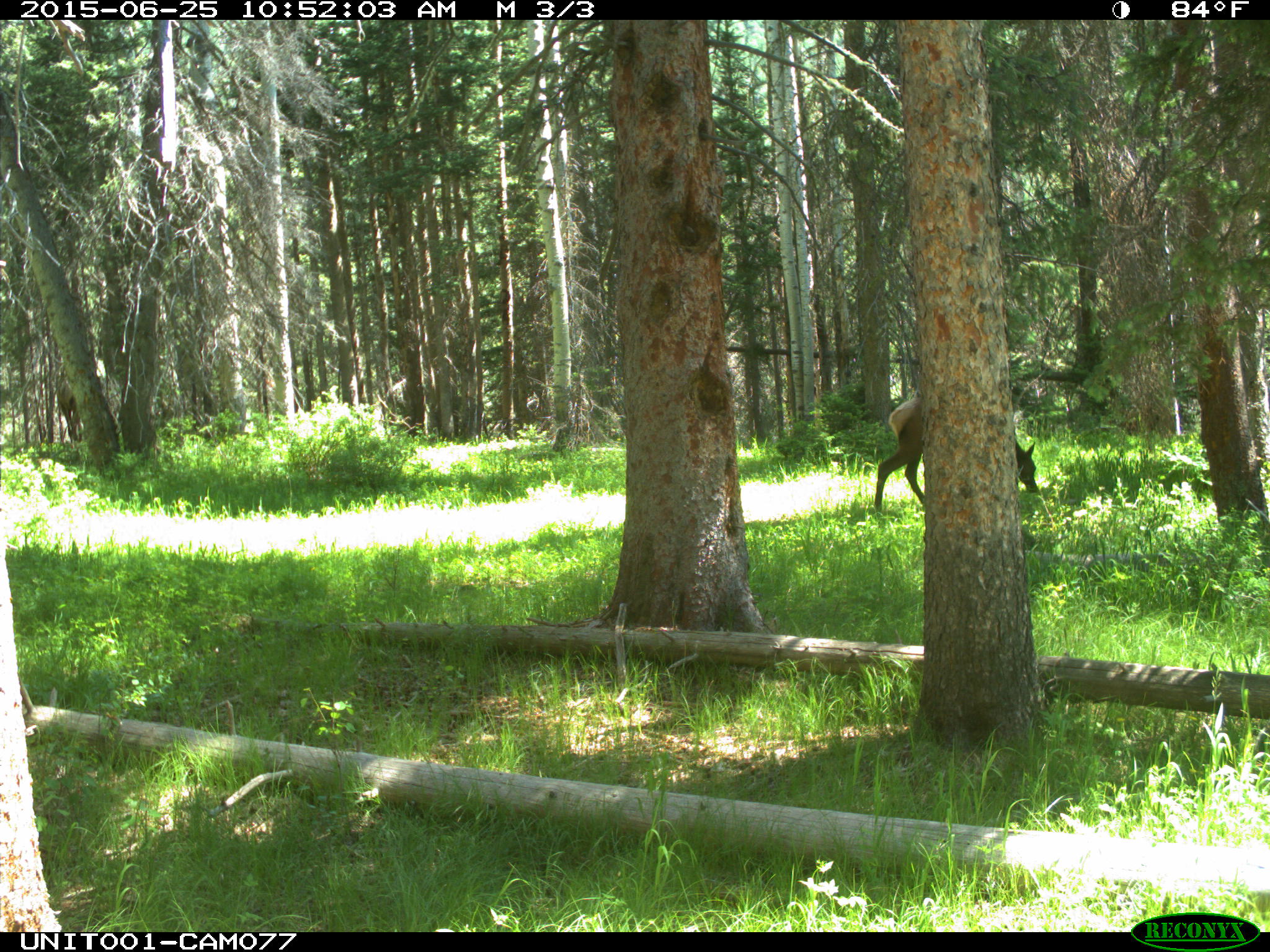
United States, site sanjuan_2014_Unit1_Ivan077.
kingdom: Animalia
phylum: Chordata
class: Mammalia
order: Artiodactyla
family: Cervidae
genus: Cervus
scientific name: Cervus elaphus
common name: red deer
Cervus elaphus (red deer).